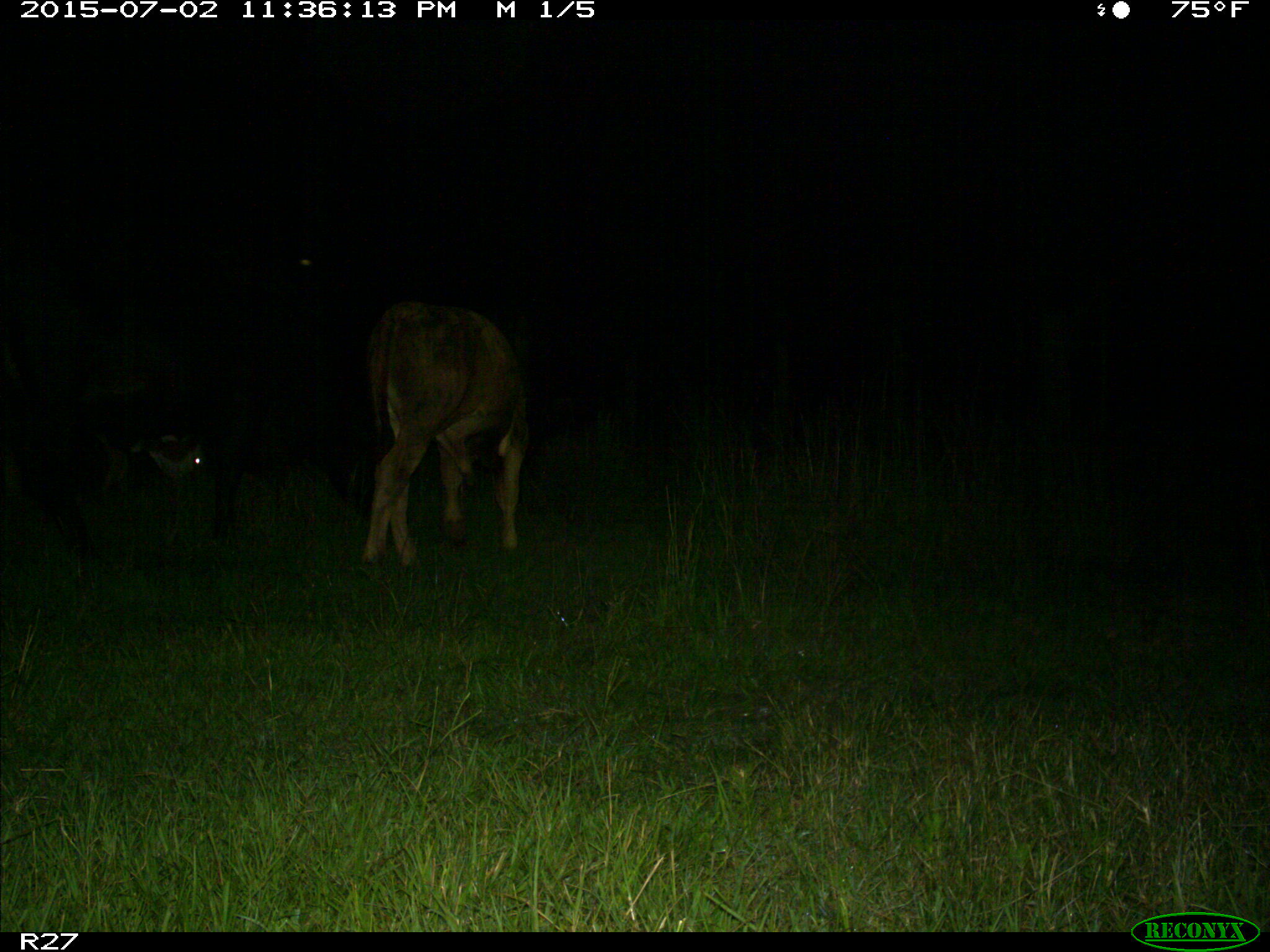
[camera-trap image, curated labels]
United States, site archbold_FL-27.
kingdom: Animalia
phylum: Chordata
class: Mammalia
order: Artiodactyla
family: Bovidae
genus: Bos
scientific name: Bos taurus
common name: domestic cow